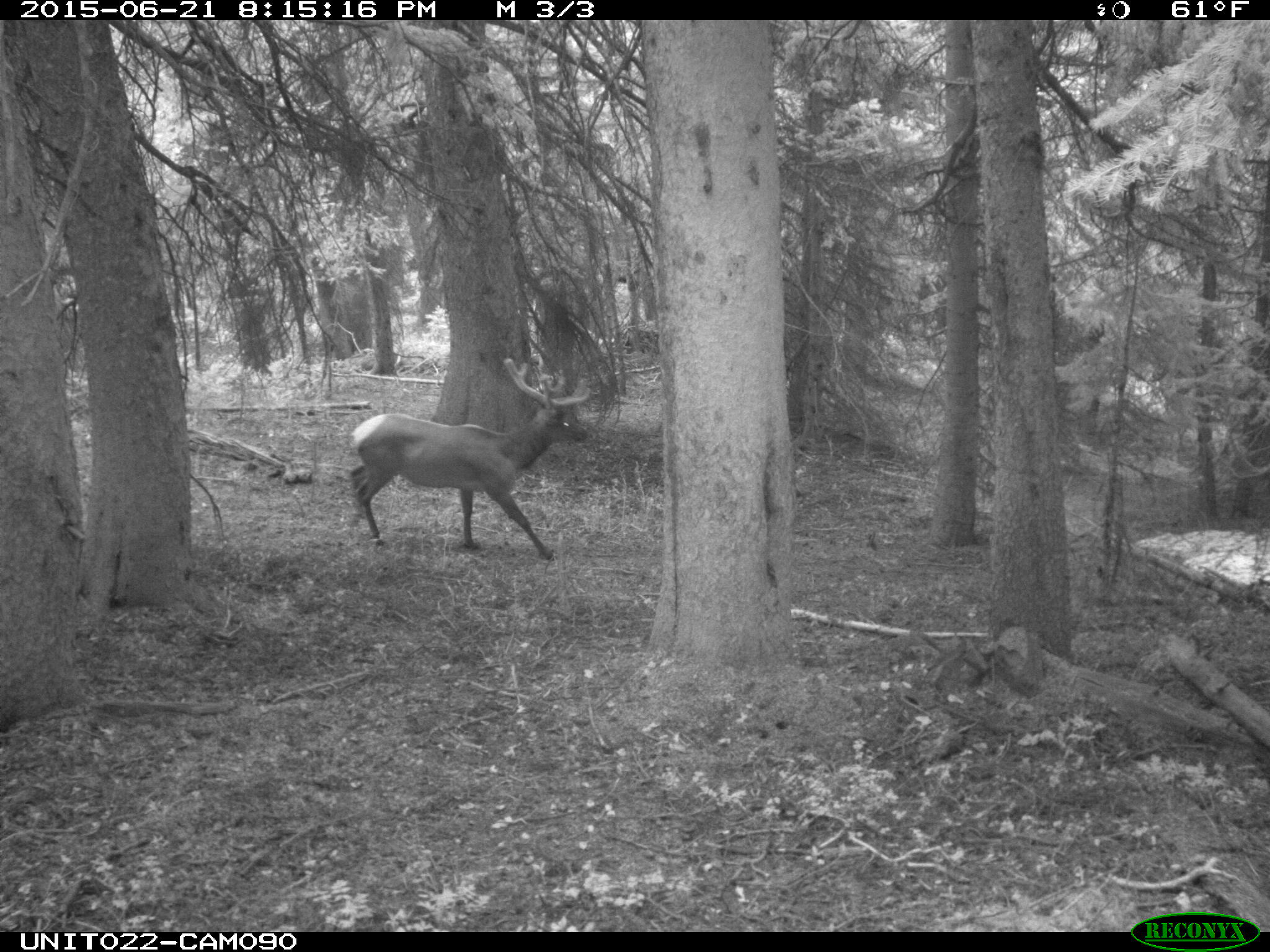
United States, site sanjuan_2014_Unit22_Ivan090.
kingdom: Animalia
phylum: Chordata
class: Mammalia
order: Artiodactyla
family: Cervidae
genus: Cervus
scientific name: Cervus elaphus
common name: red deer